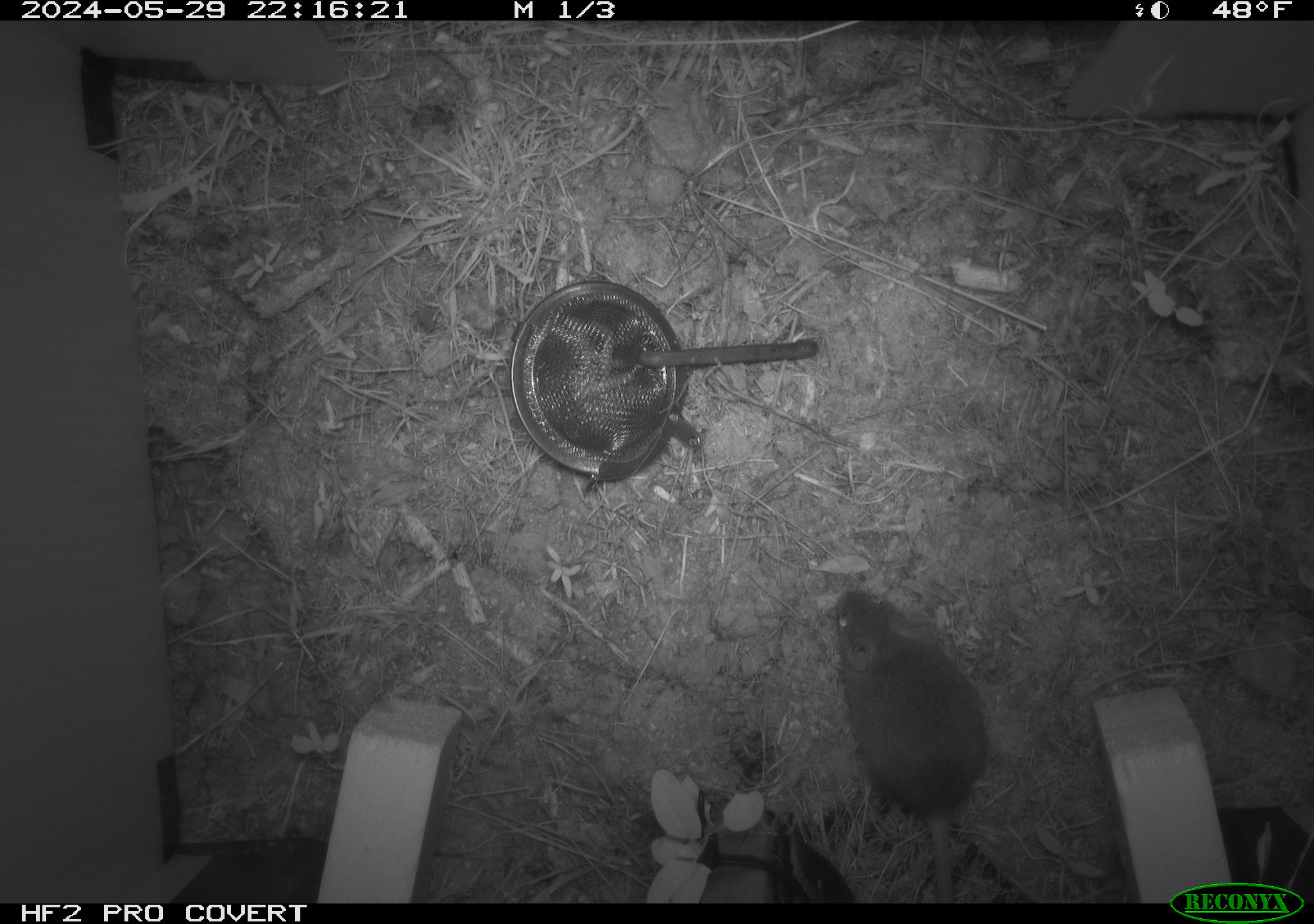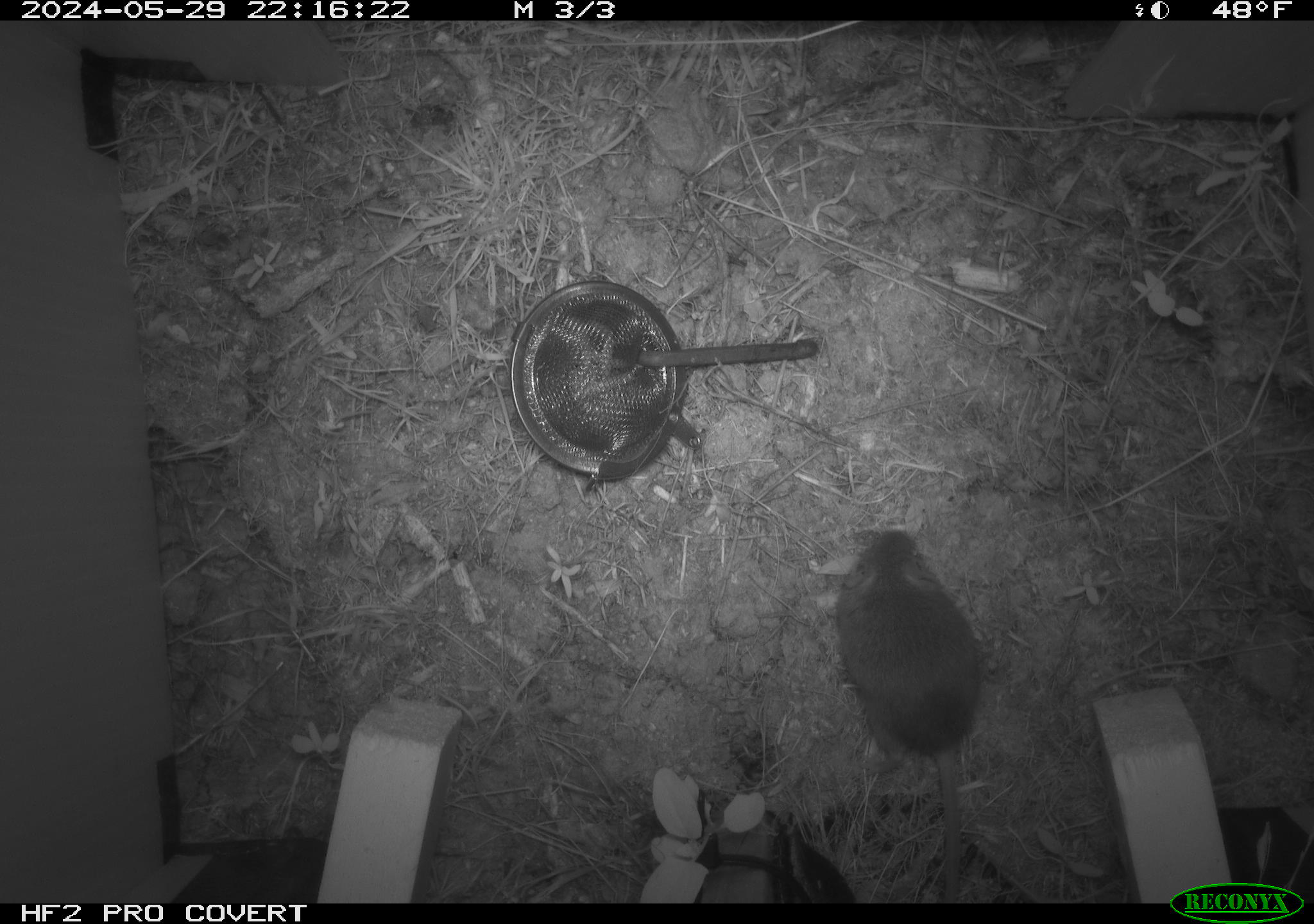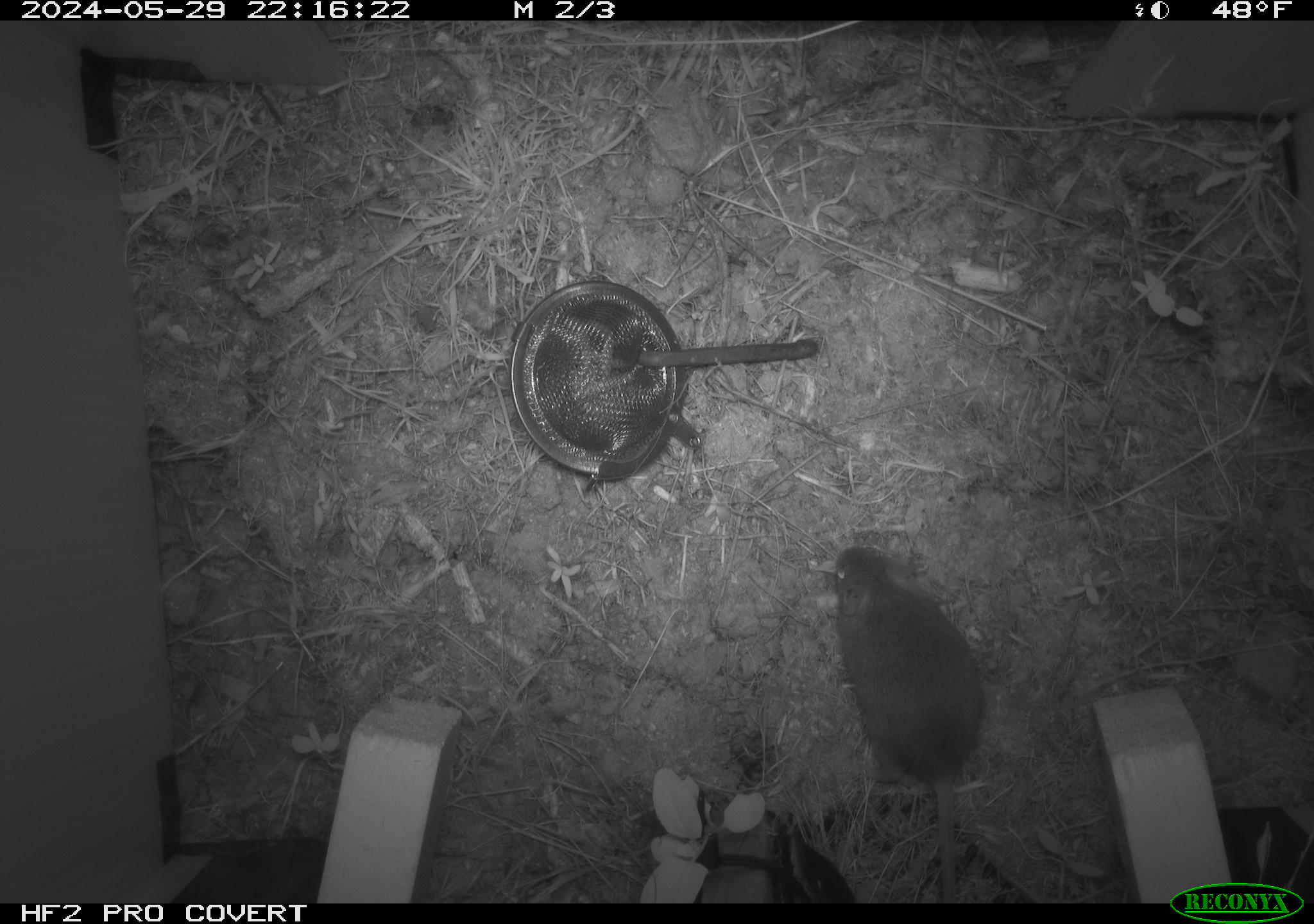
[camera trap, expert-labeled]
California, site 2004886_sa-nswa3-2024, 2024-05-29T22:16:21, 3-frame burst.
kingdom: Animalia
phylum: Chordata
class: Mammalia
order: Rodentia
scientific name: Rodentia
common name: rodent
Rodent (Rodentia).